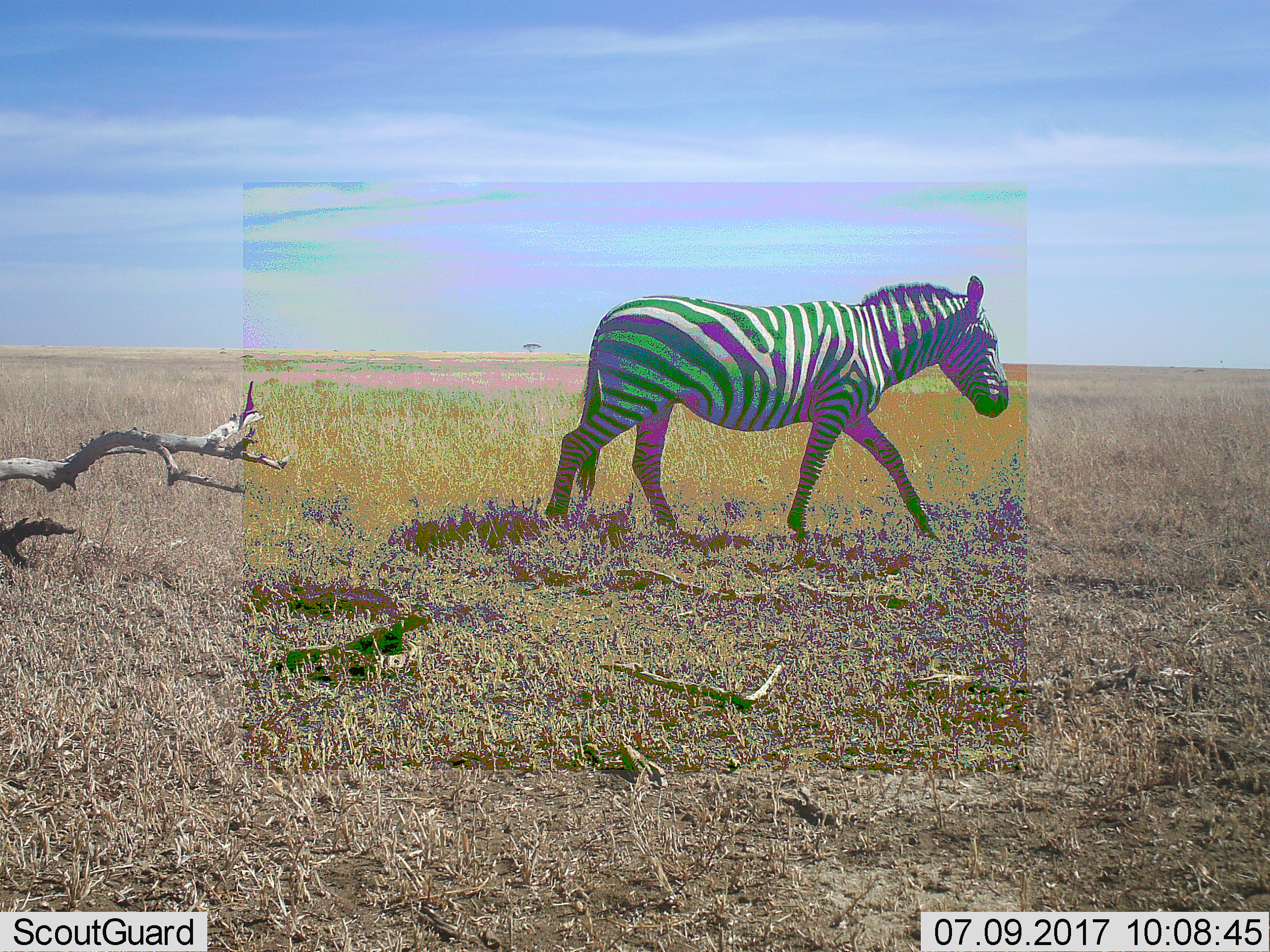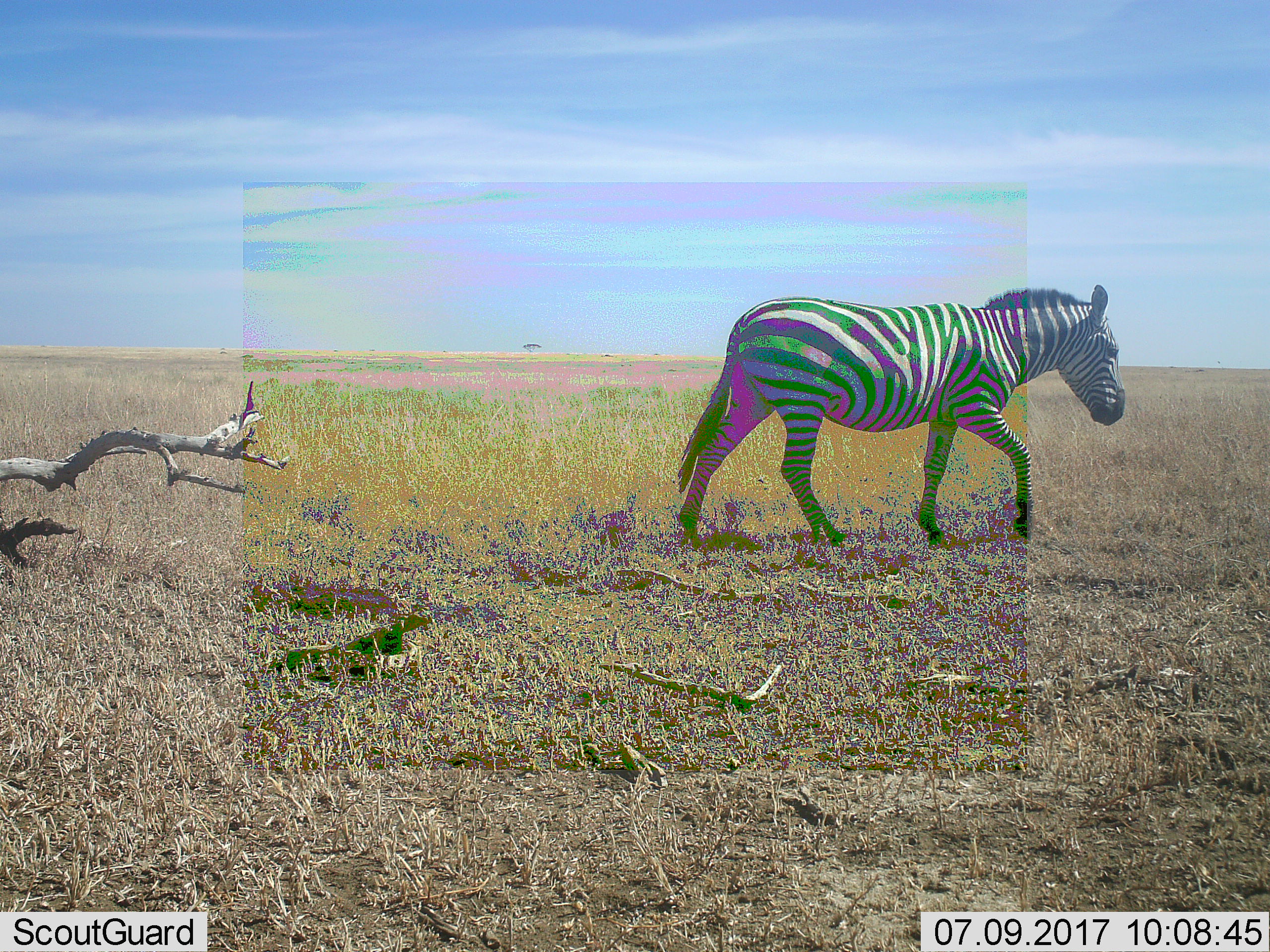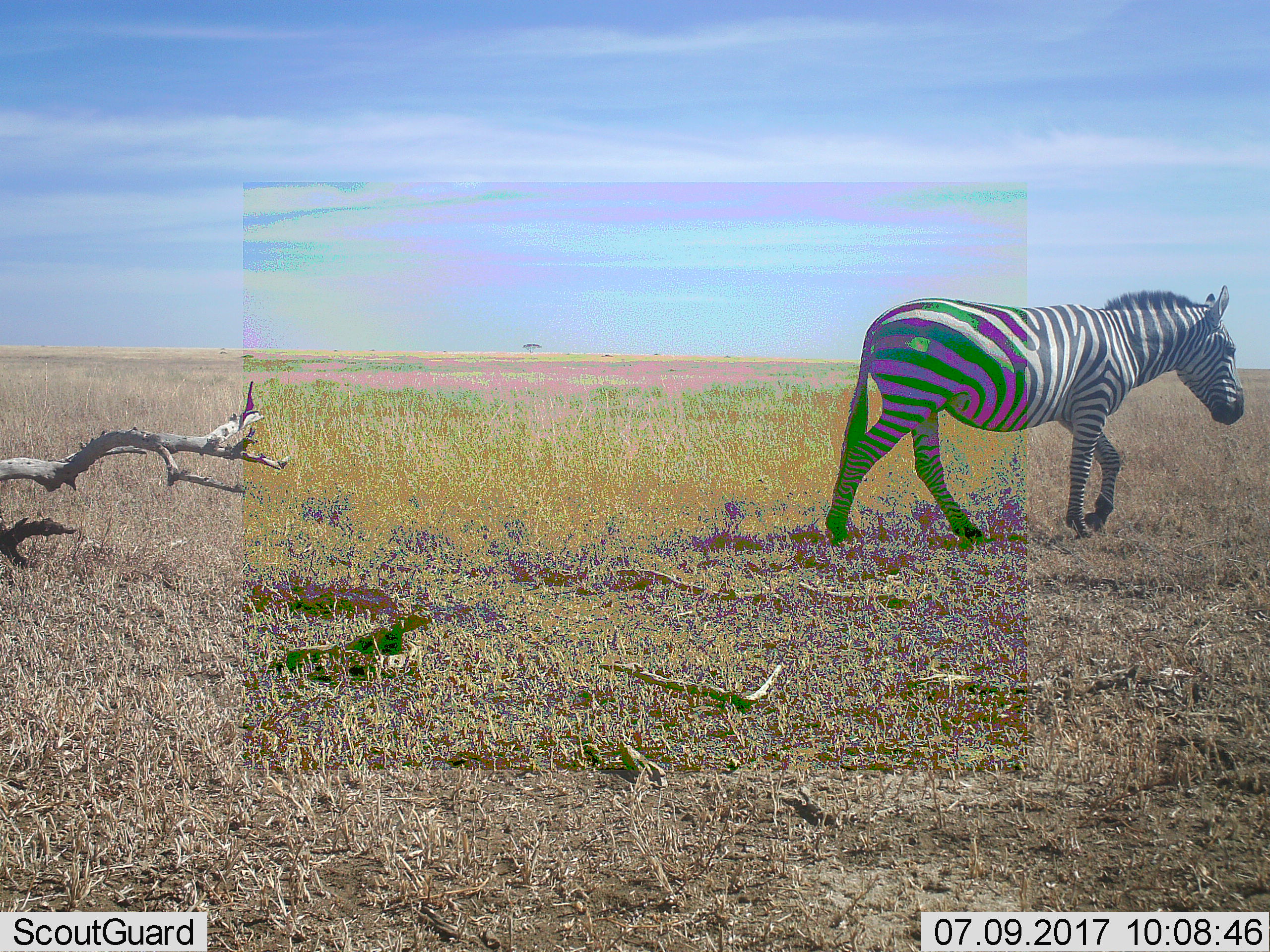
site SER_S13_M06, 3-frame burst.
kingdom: Animalia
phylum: Chordata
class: Mammalia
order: Perissodactyla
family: Equidae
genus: Equus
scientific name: Equus quagga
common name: plains zebra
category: zebraplains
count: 1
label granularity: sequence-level